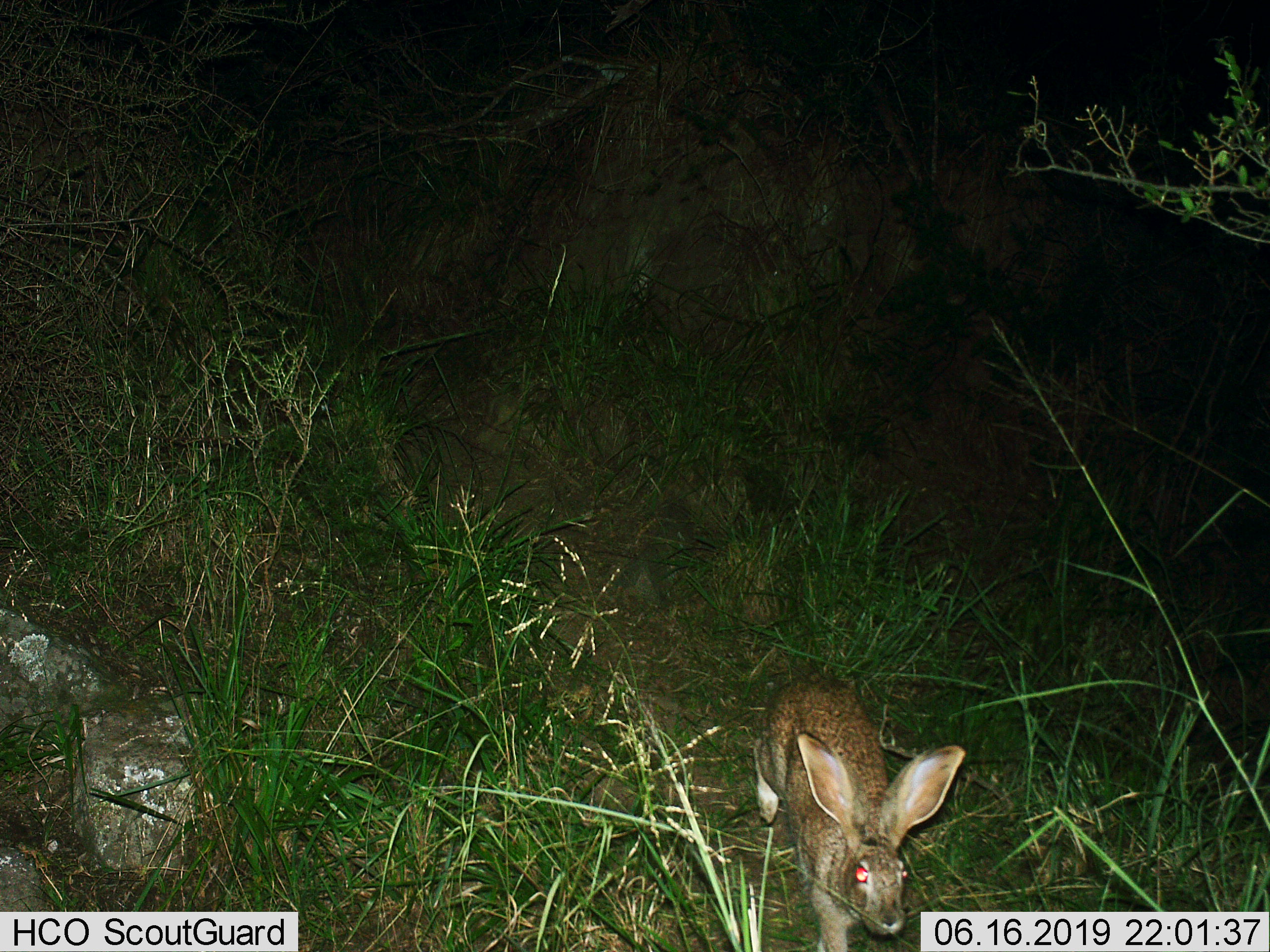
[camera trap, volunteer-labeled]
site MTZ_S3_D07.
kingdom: Animalia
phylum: Chordata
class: Mammalia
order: Lagomorpha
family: Leporidae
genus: Bunolagus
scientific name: Bunolagus monticularis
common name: riverine rabbit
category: rabbitriverine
Rabbitriverine (riverine rabbit) (Bunolagus monticularis), count 1. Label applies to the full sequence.